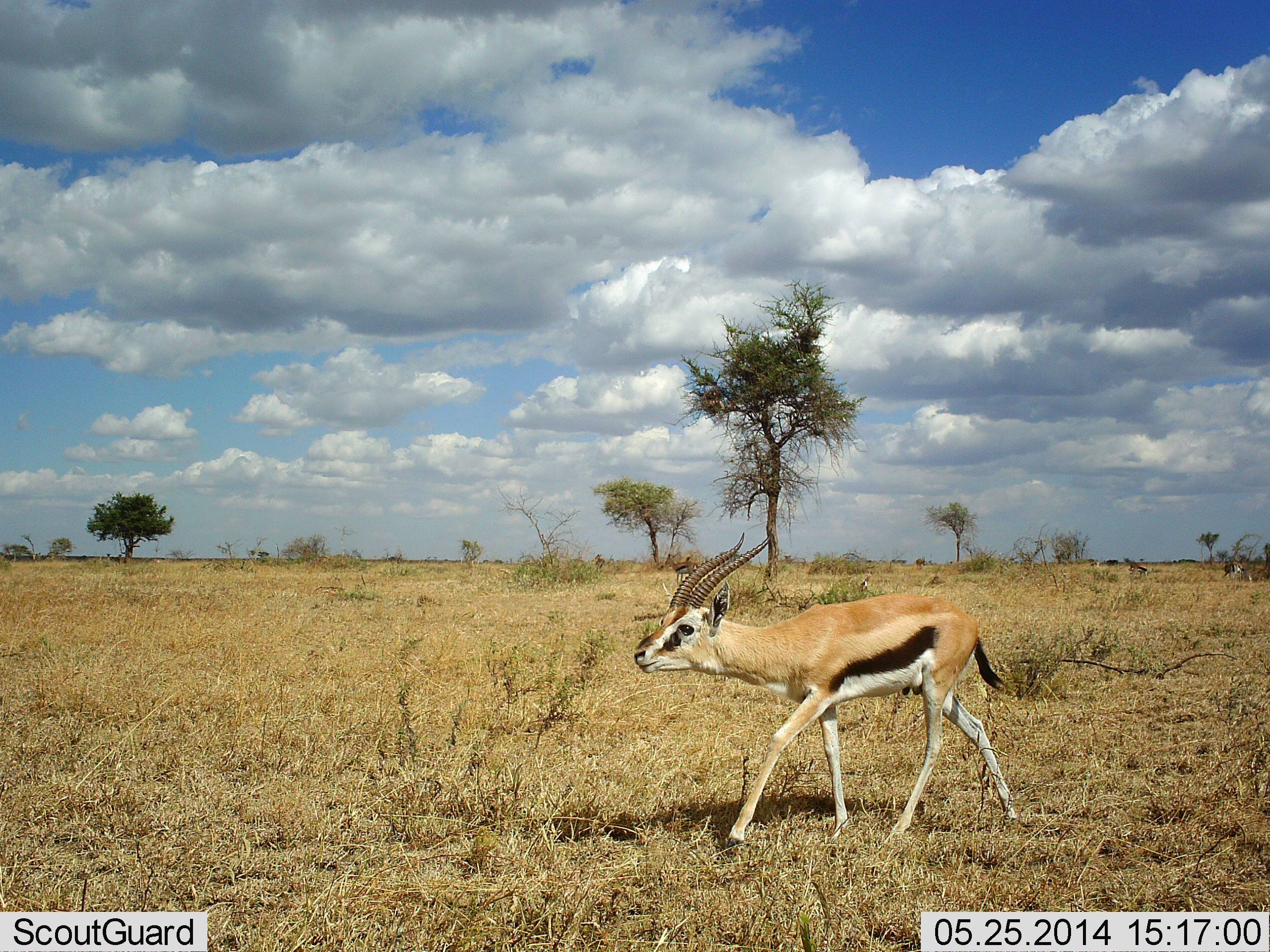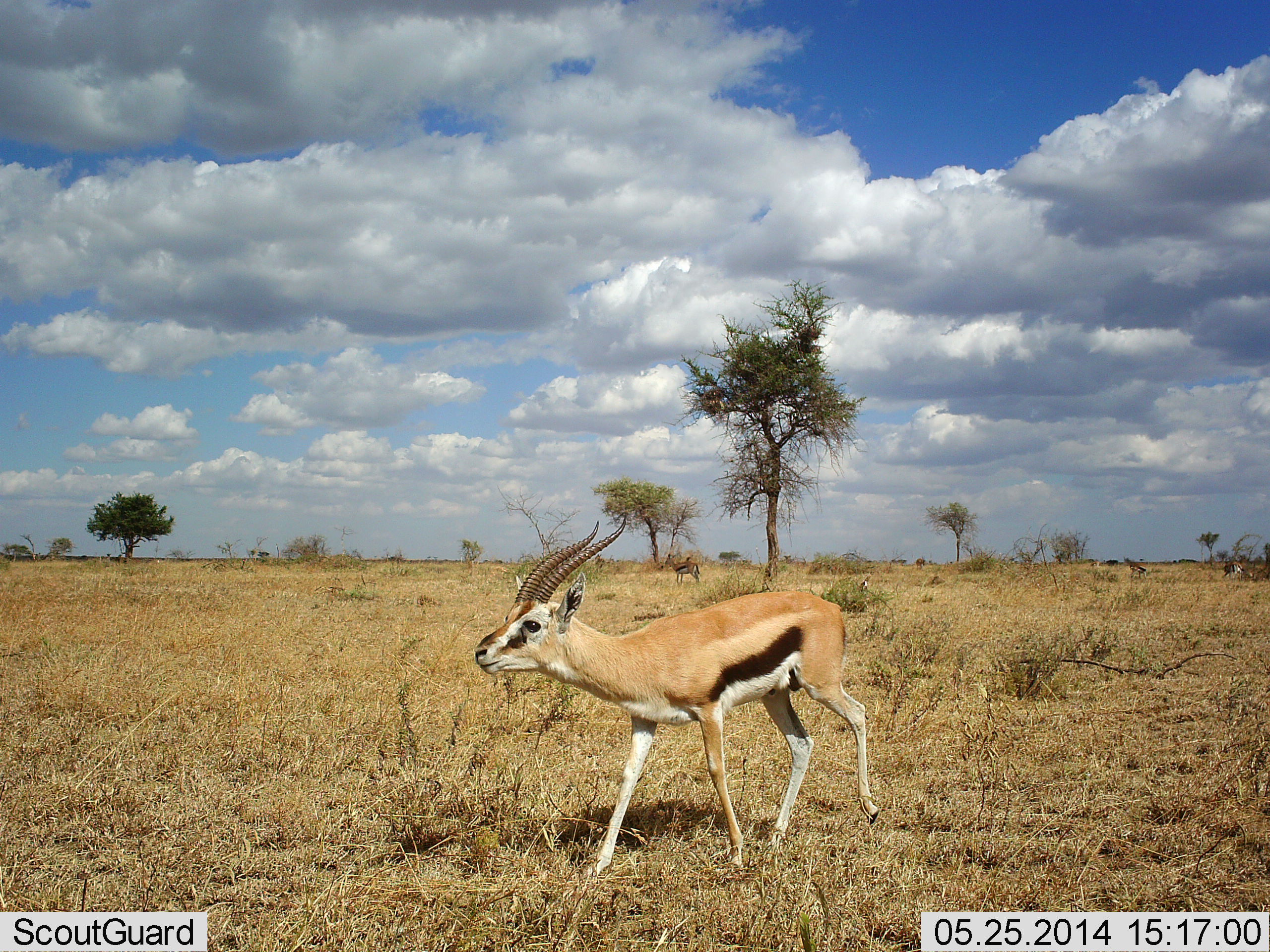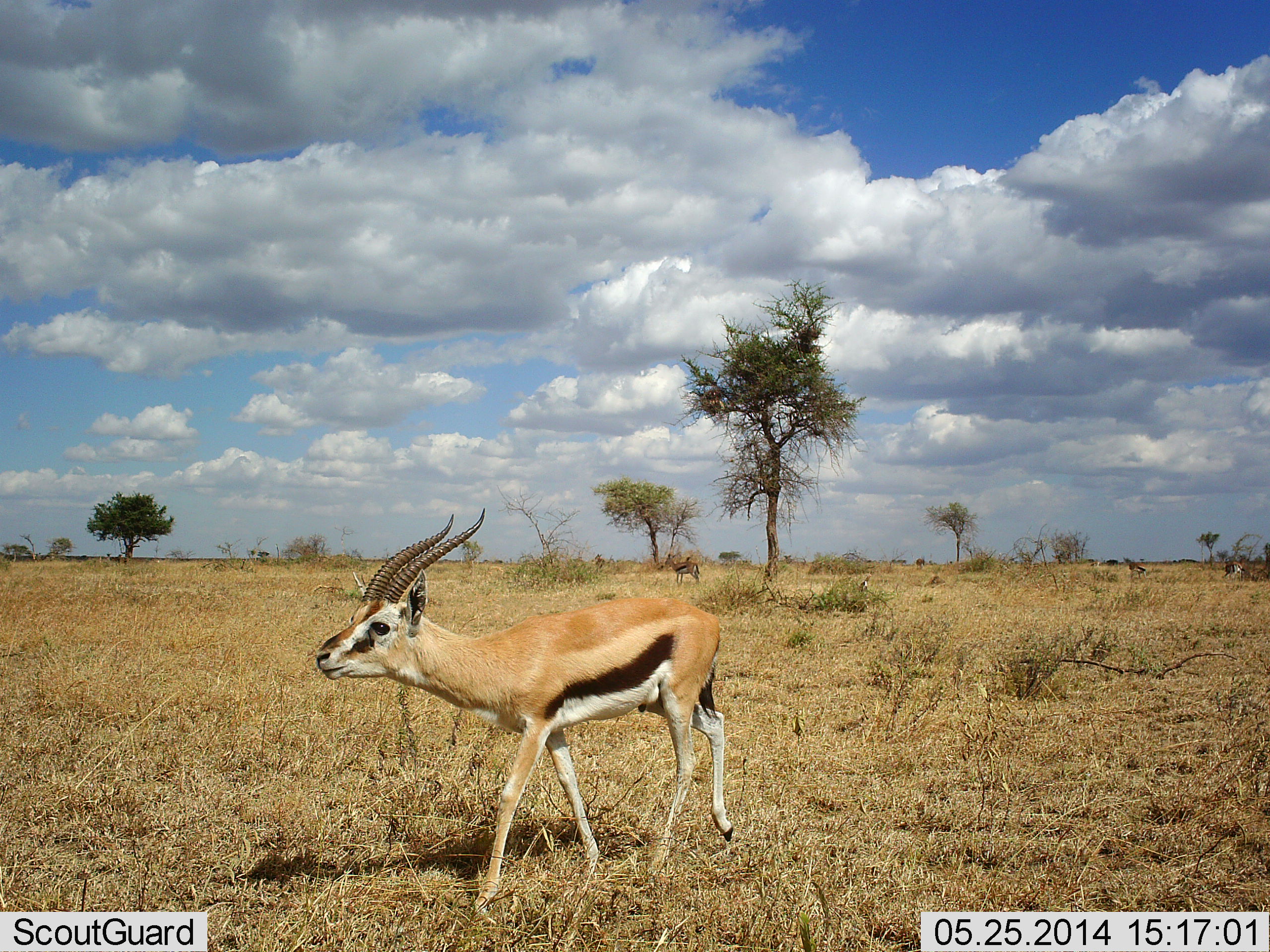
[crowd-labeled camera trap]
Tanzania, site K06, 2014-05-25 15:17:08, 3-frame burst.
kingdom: Animalia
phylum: Chordata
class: Mammalia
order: Artiodactyla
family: Bovidae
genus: Eudorcas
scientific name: Eudorcas thomsonii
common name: thomson's gazelle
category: gazellethomsons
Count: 1.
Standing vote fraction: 40%.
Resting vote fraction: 0%.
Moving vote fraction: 80%.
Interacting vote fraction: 0%.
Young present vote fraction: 0%.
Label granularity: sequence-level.